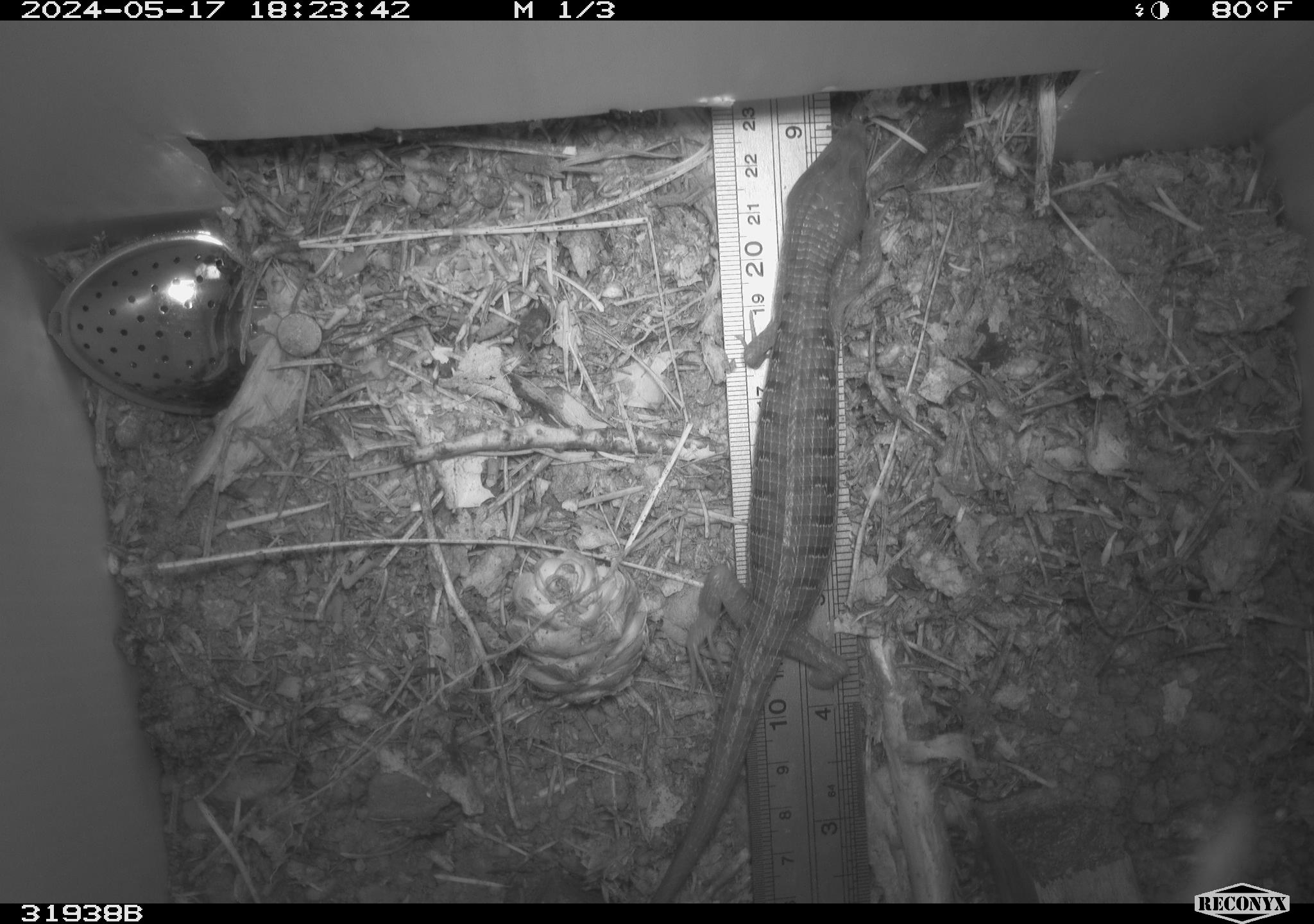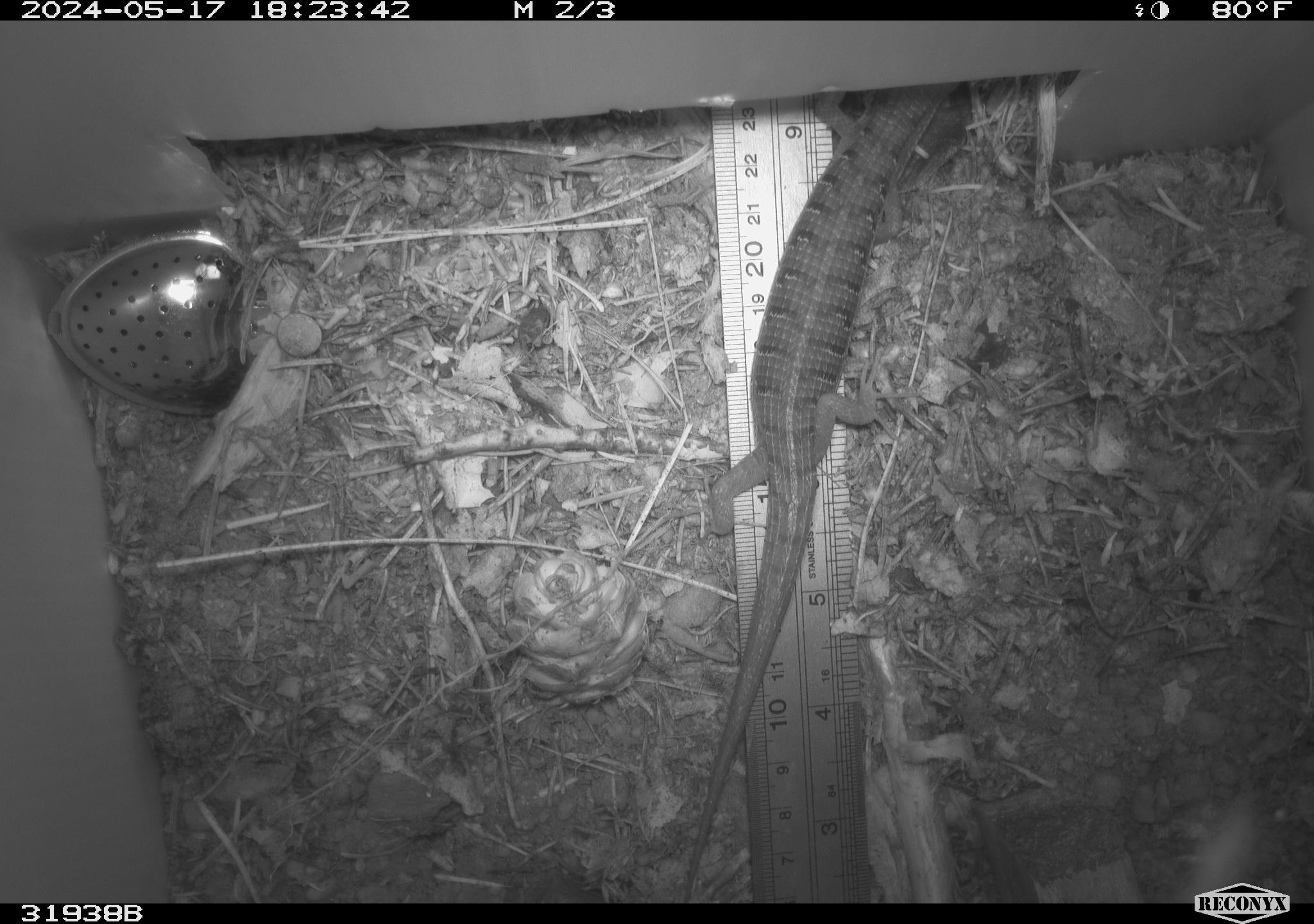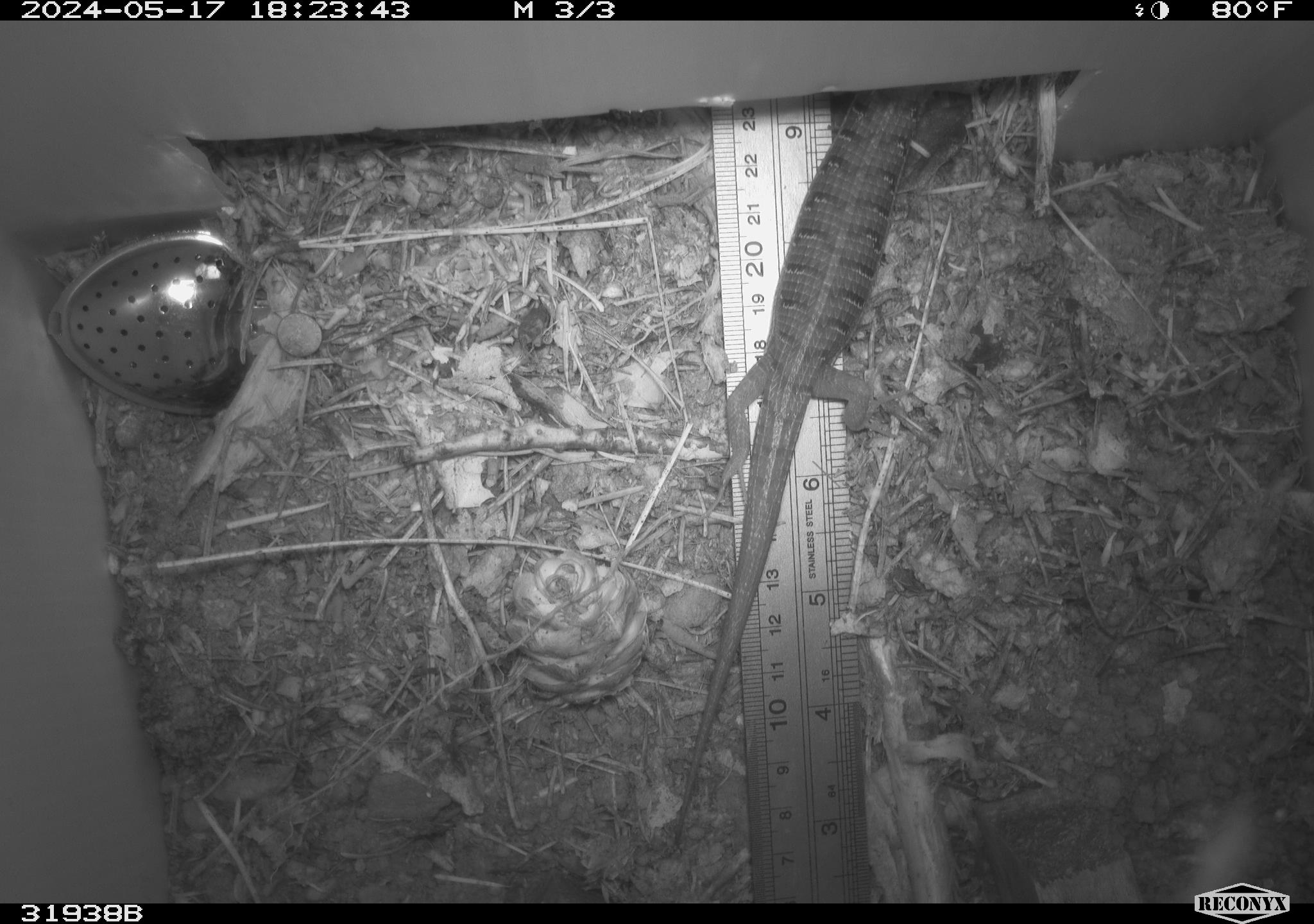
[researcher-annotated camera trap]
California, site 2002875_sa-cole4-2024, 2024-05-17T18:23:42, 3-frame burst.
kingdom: Animalia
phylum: Chordata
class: Reptilia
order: Squamata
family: Anguidae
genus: Elgaria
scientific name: Elgaria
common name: alligator lizards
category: elgaria species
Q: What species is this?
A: Elgaria species (alligator lizards) (Elgaria).